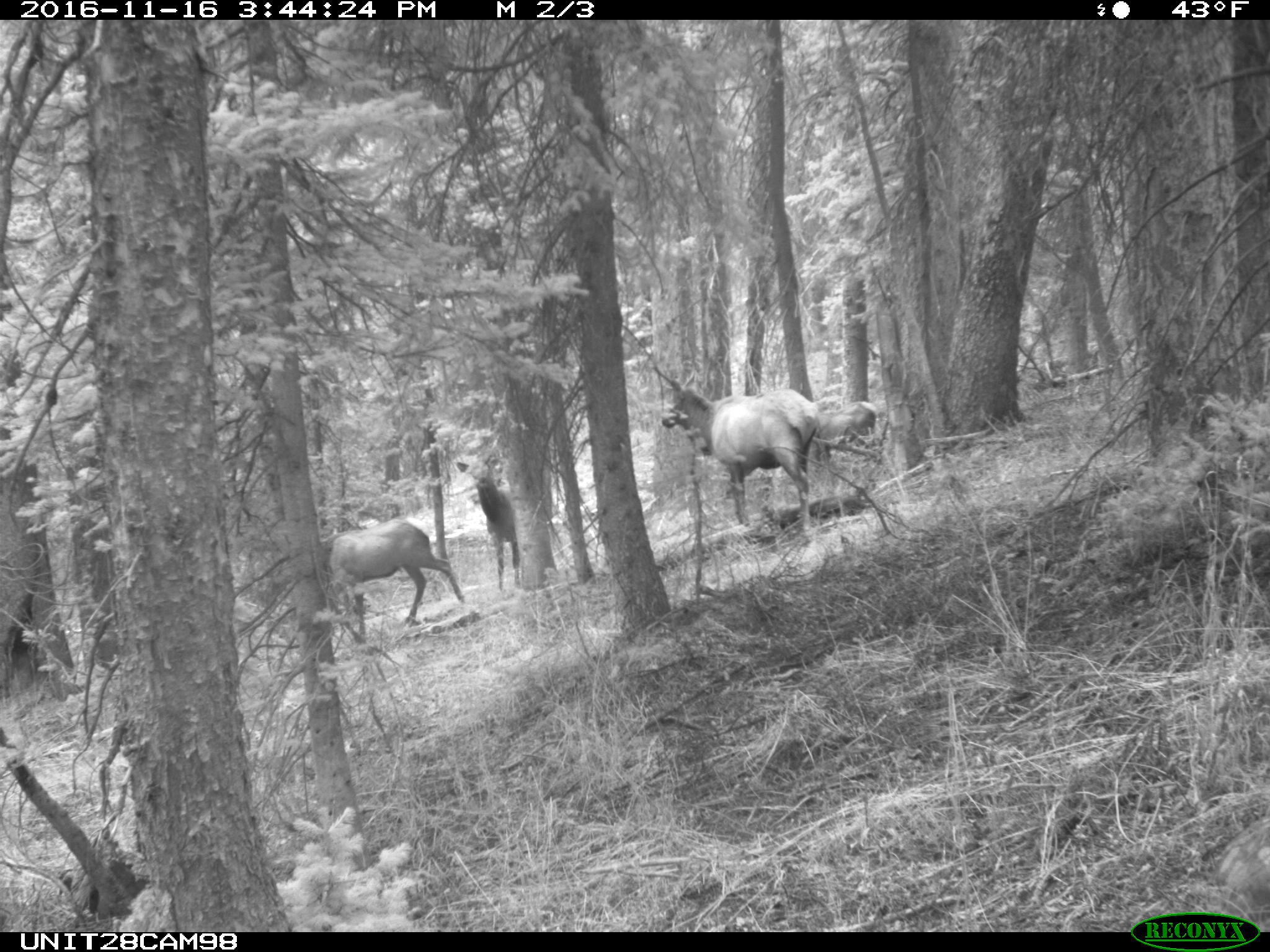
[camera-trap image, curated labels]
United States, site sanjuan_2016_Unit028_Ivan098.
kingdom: Animalia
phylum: Chordata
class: Mammalia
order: Artiodactyla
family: Cervidae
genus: Cervus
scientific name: Cervus elaphus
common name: red deer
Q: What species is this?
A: Cervus elaphus (red deer).